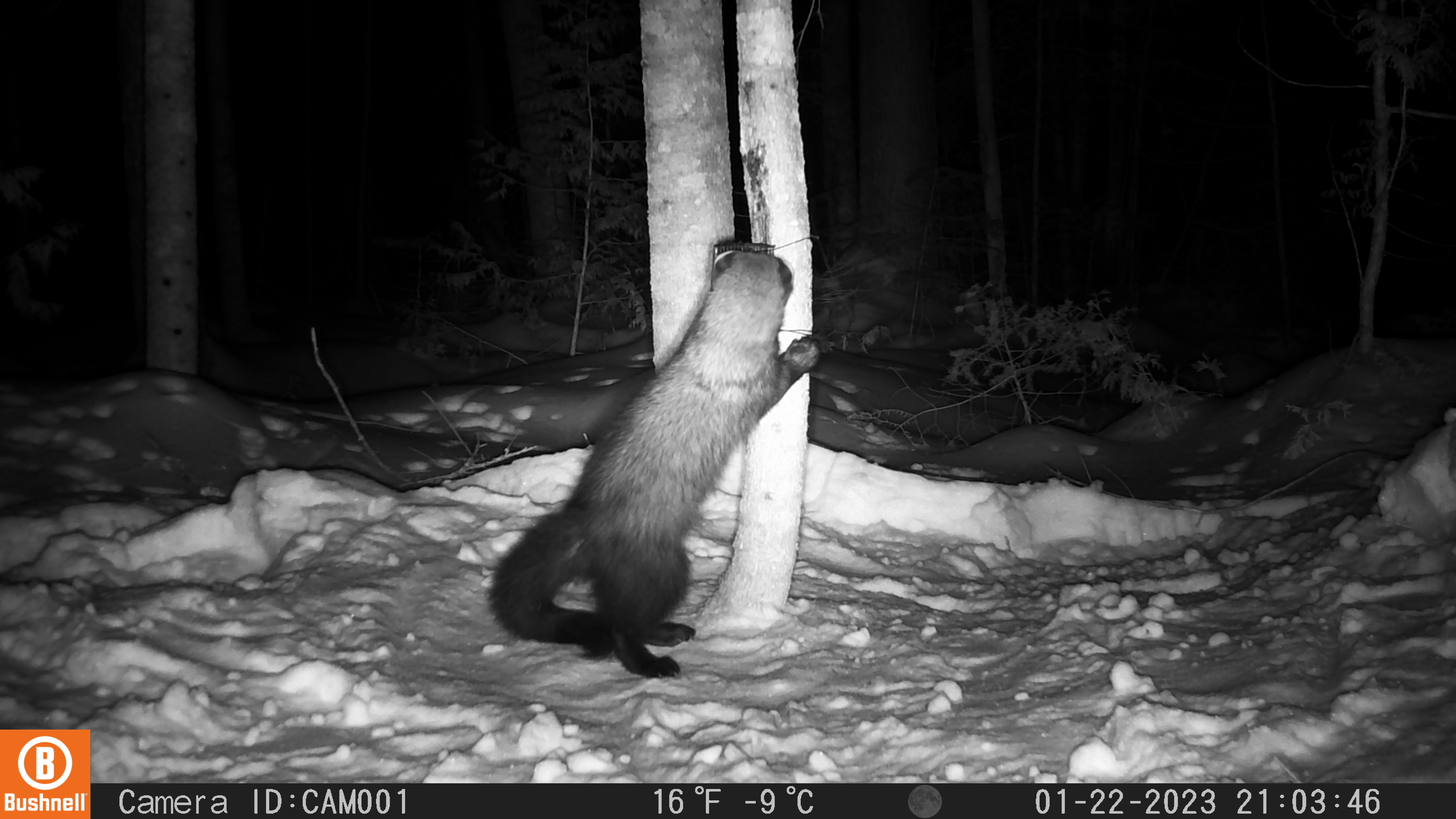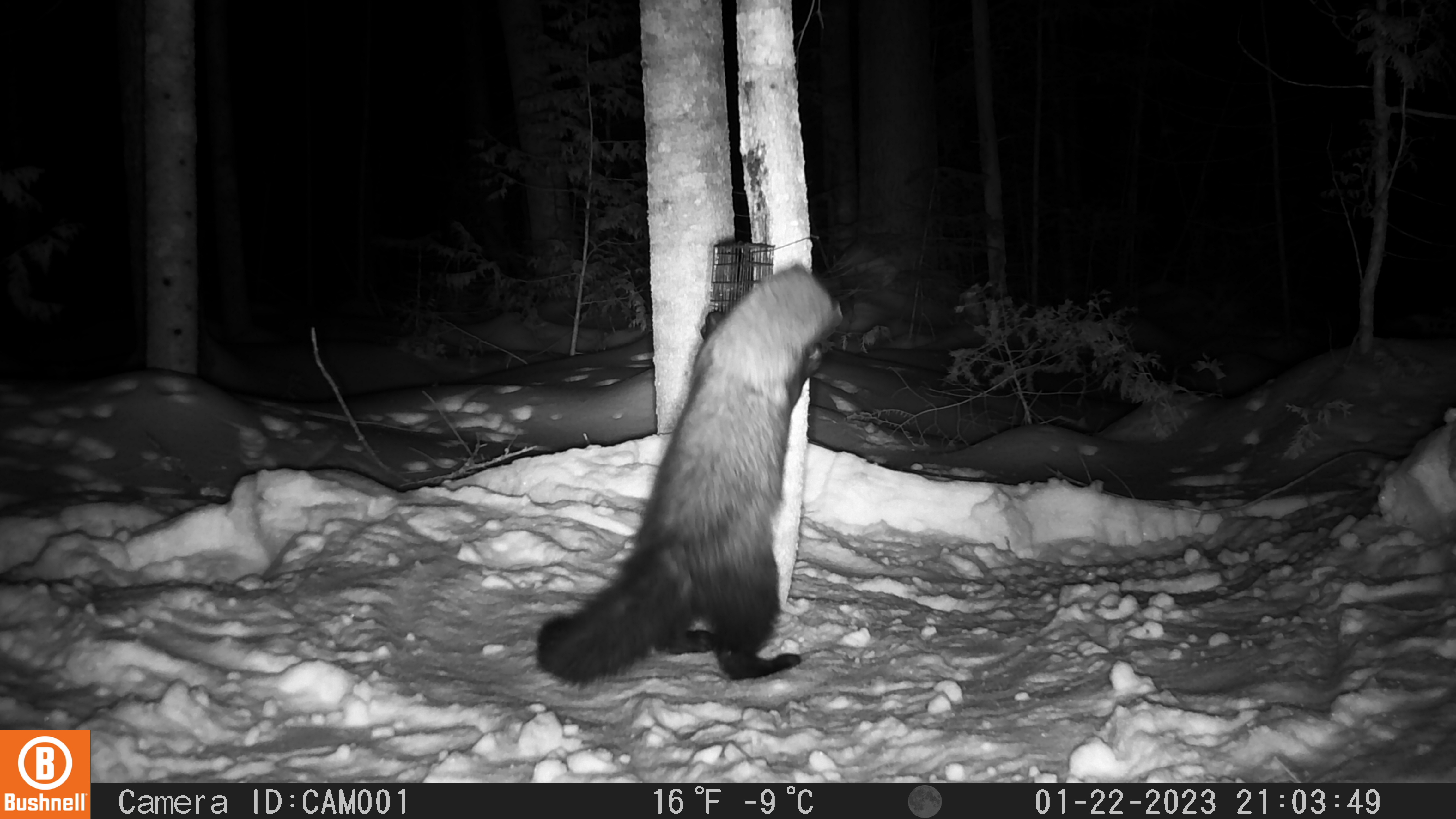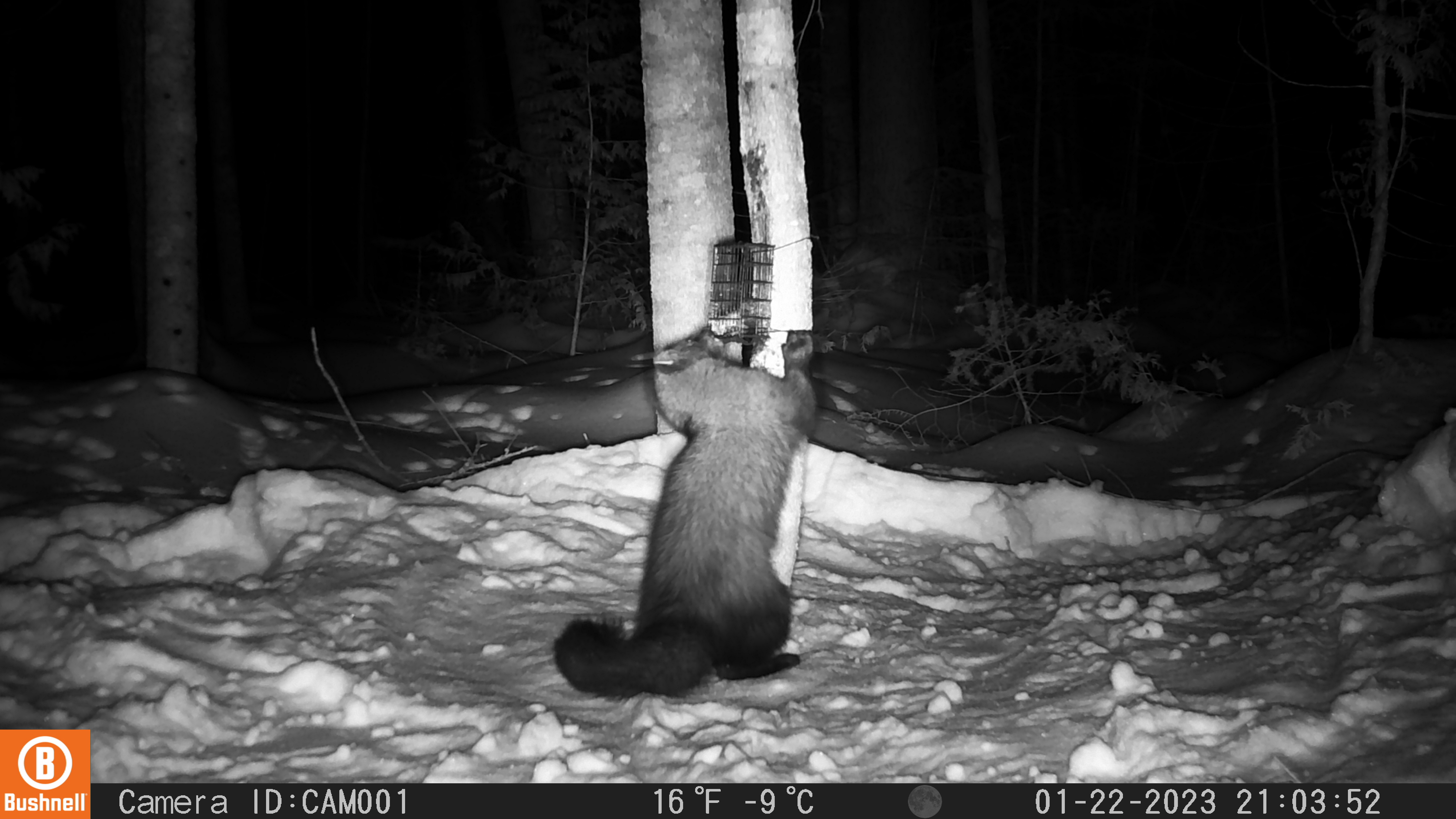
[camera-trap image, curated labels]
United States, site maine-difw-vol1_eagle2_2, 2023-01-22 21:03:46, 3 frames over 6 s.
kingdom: Animalia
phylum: Chordata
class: Mammalia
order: Carnivora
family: Mustelidae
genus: Pekania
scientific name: Pekania pennanti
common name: fisher